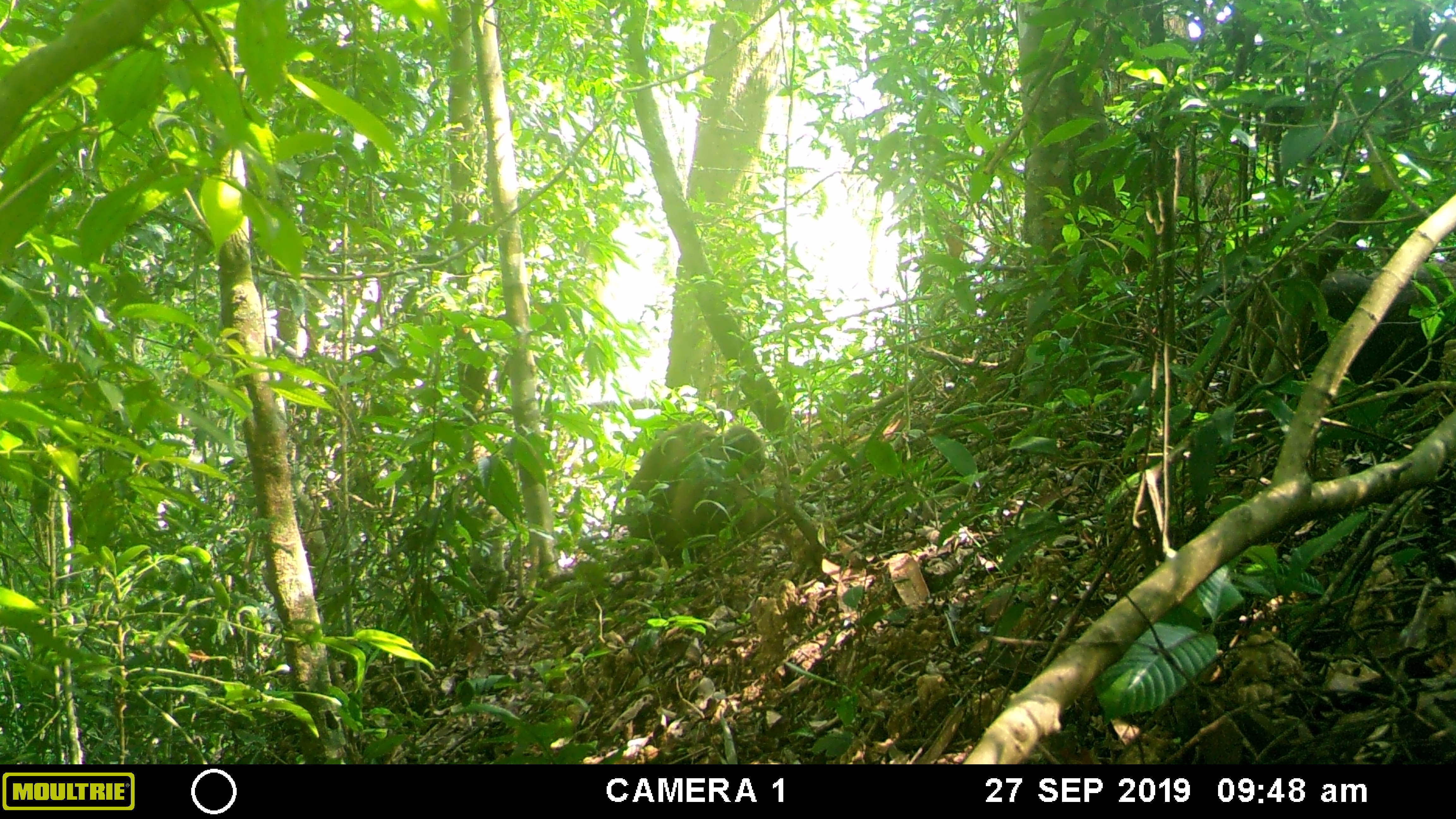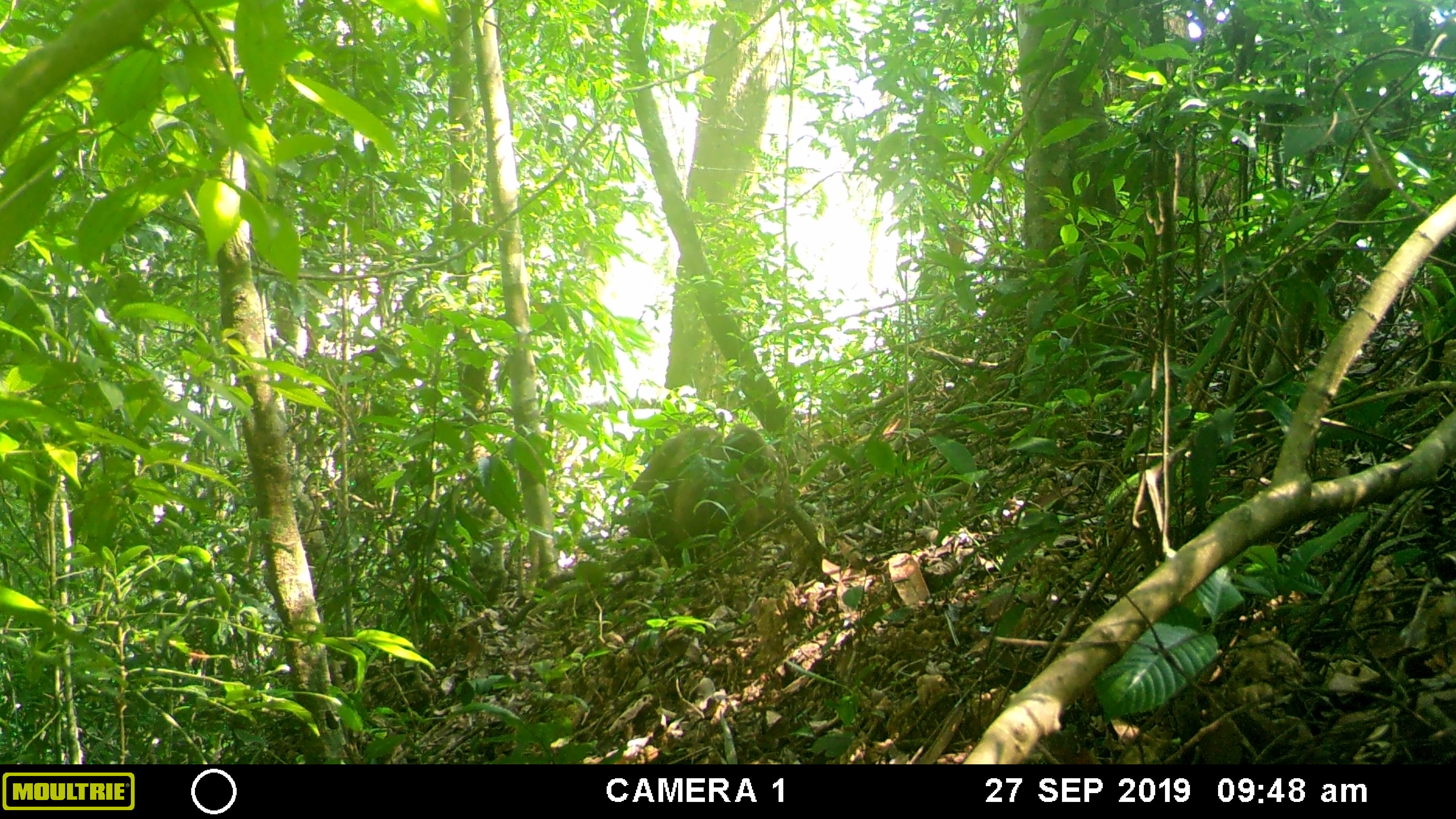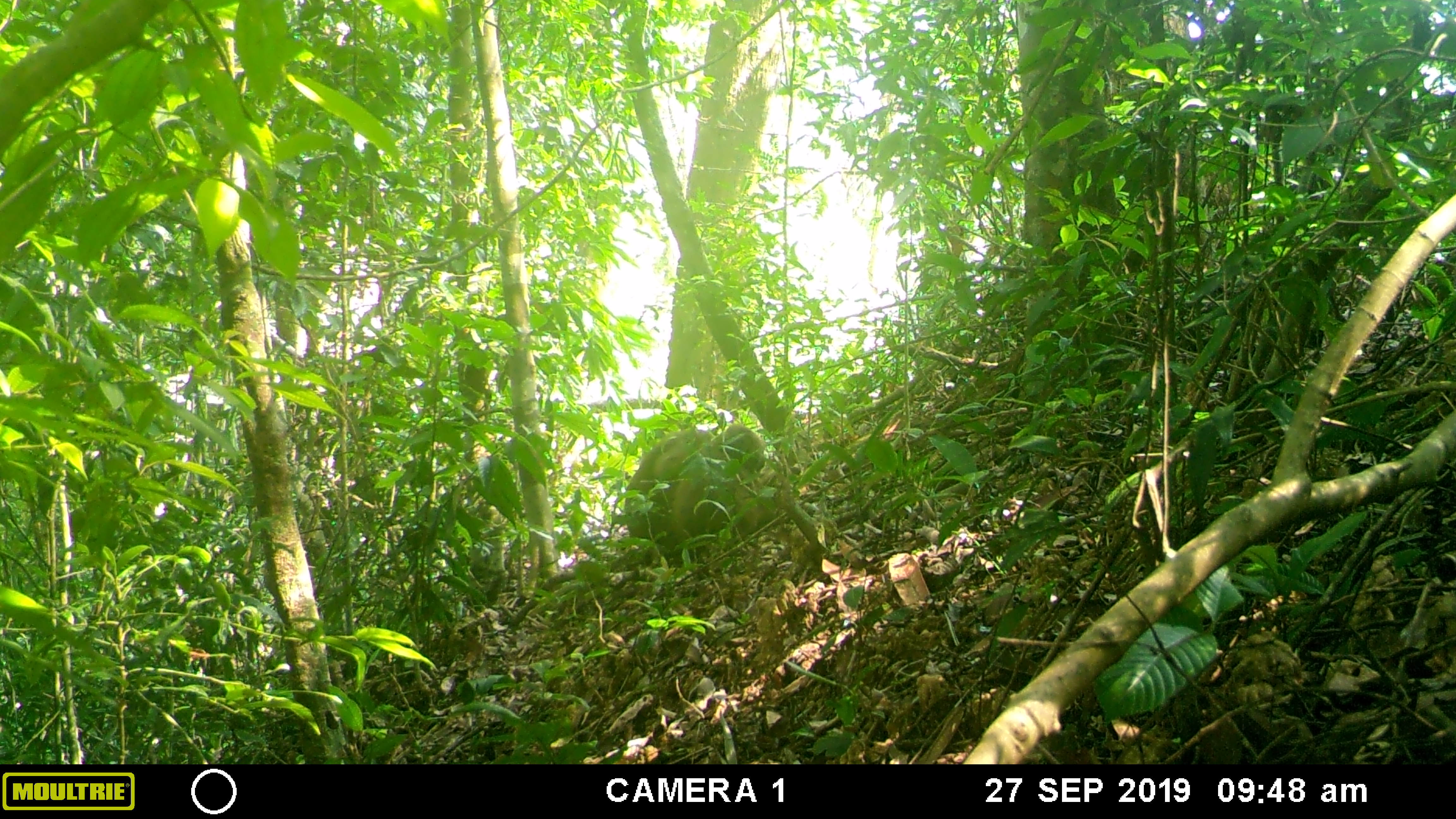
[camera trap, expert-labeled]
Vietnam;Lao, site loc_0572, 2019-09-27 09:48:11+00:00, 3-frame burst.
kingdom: Animalia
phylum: Chordata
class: Mammalia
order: Primates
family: Cercopithecidae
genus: Macaca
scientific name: Macaca arctoides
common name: stump-tailed macaque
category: stump tailed macaque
Stump tailed macaque (stump-tailed macaque) (Macaca arctoides). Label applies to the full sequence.